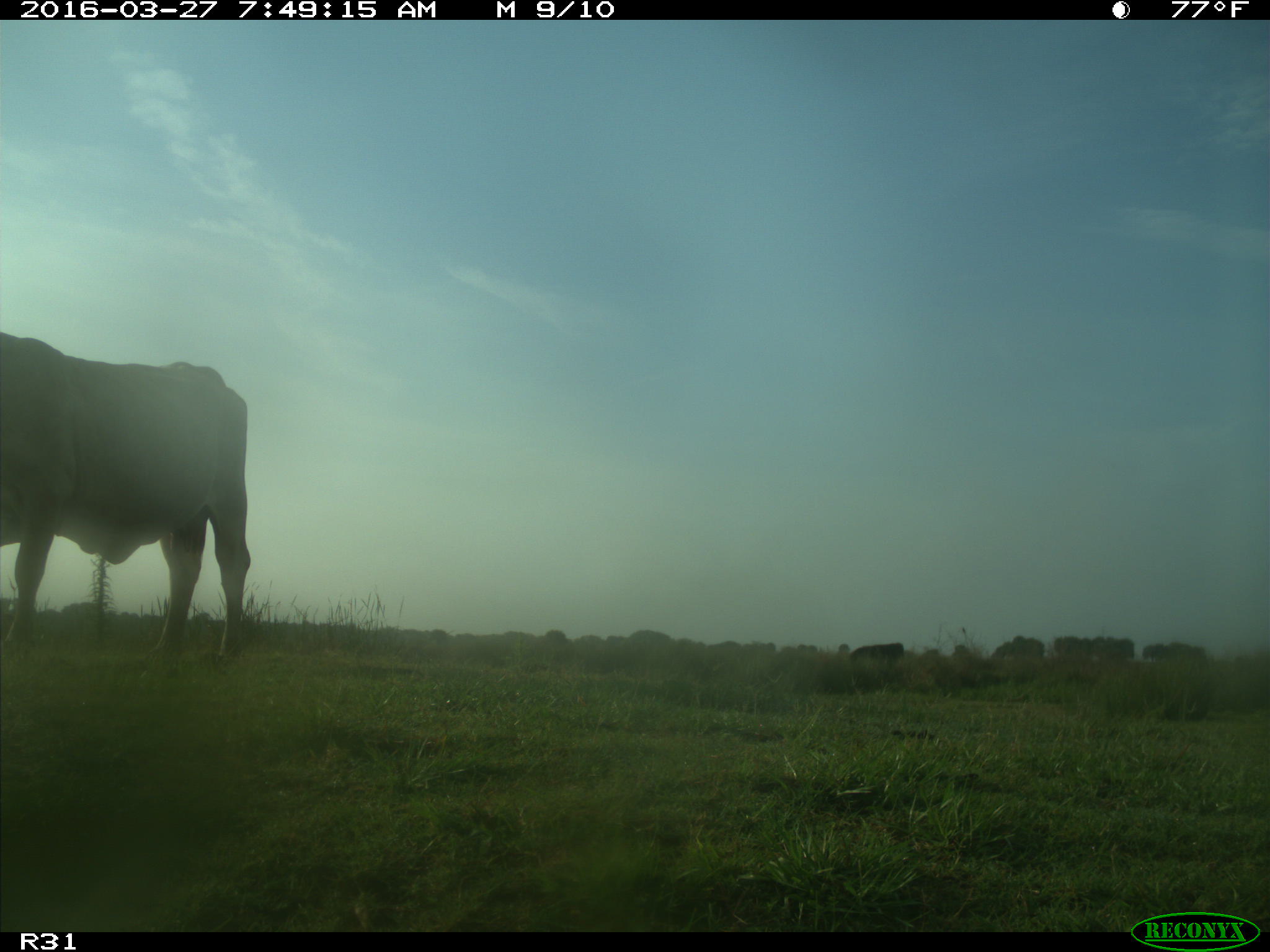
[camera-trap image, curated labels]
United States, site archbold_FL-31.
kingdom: Animalia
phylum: Chordata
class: Mammalia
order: Artiodactyla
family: Bovidae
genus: Bos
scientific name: Bos taurus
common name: domestic cow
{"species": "Bos taurus (domestic cow)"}